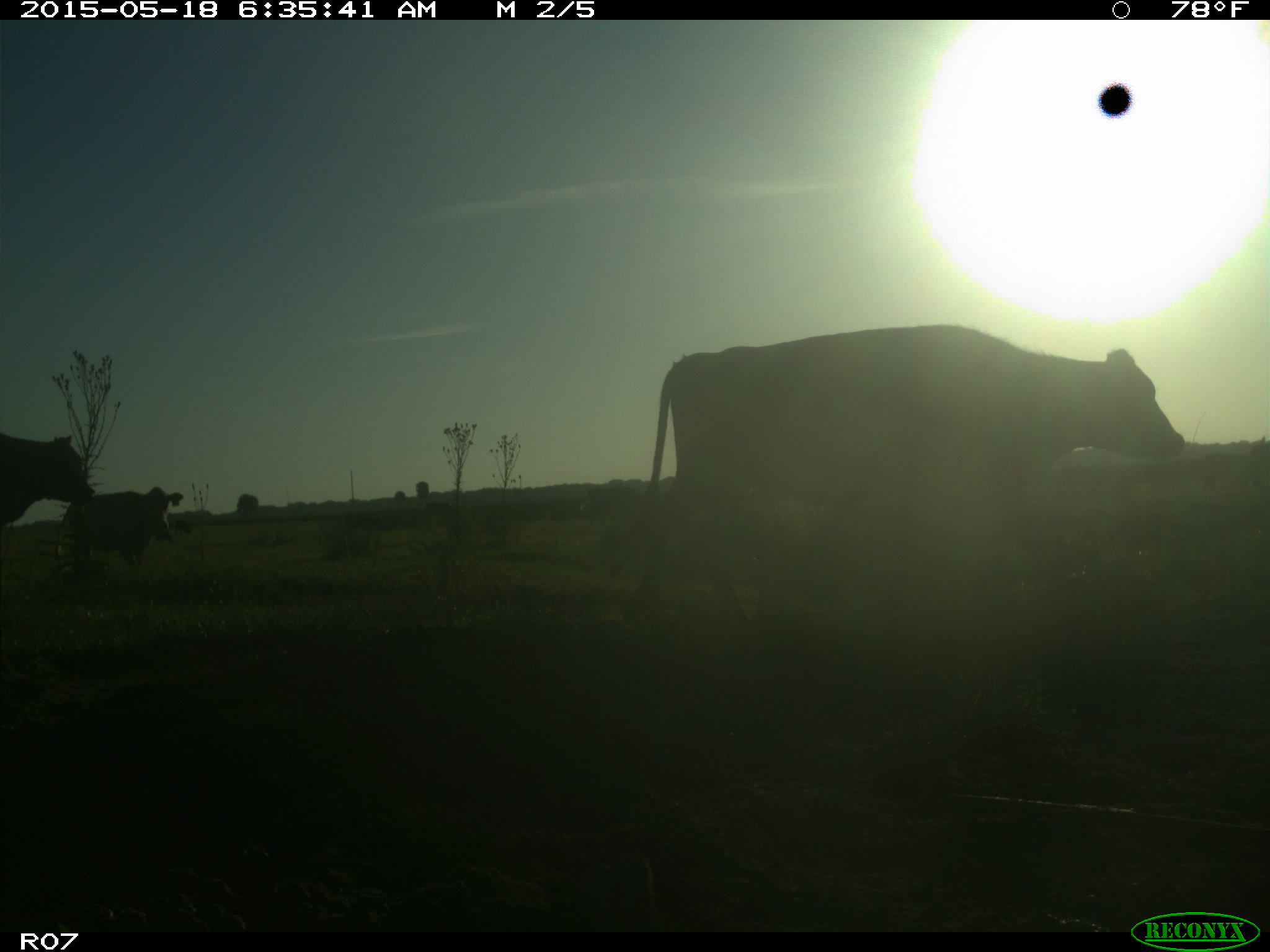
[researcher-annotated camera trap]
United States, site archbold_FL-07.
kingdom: Animalia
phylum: Chordata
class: Mammalia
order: Artiodactyla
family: Bovidae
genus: Bos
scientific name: Bos taurus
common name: domestic cow